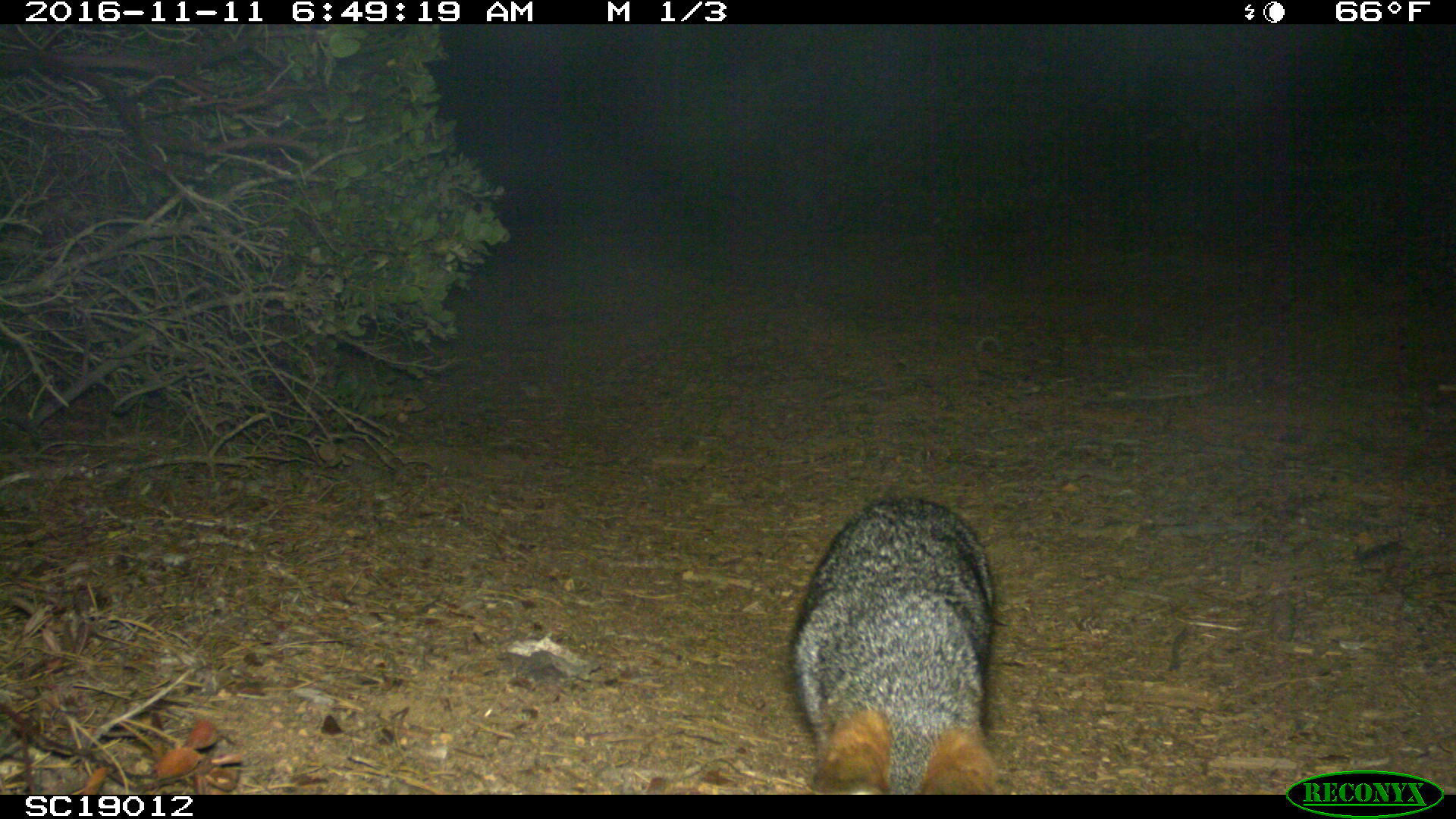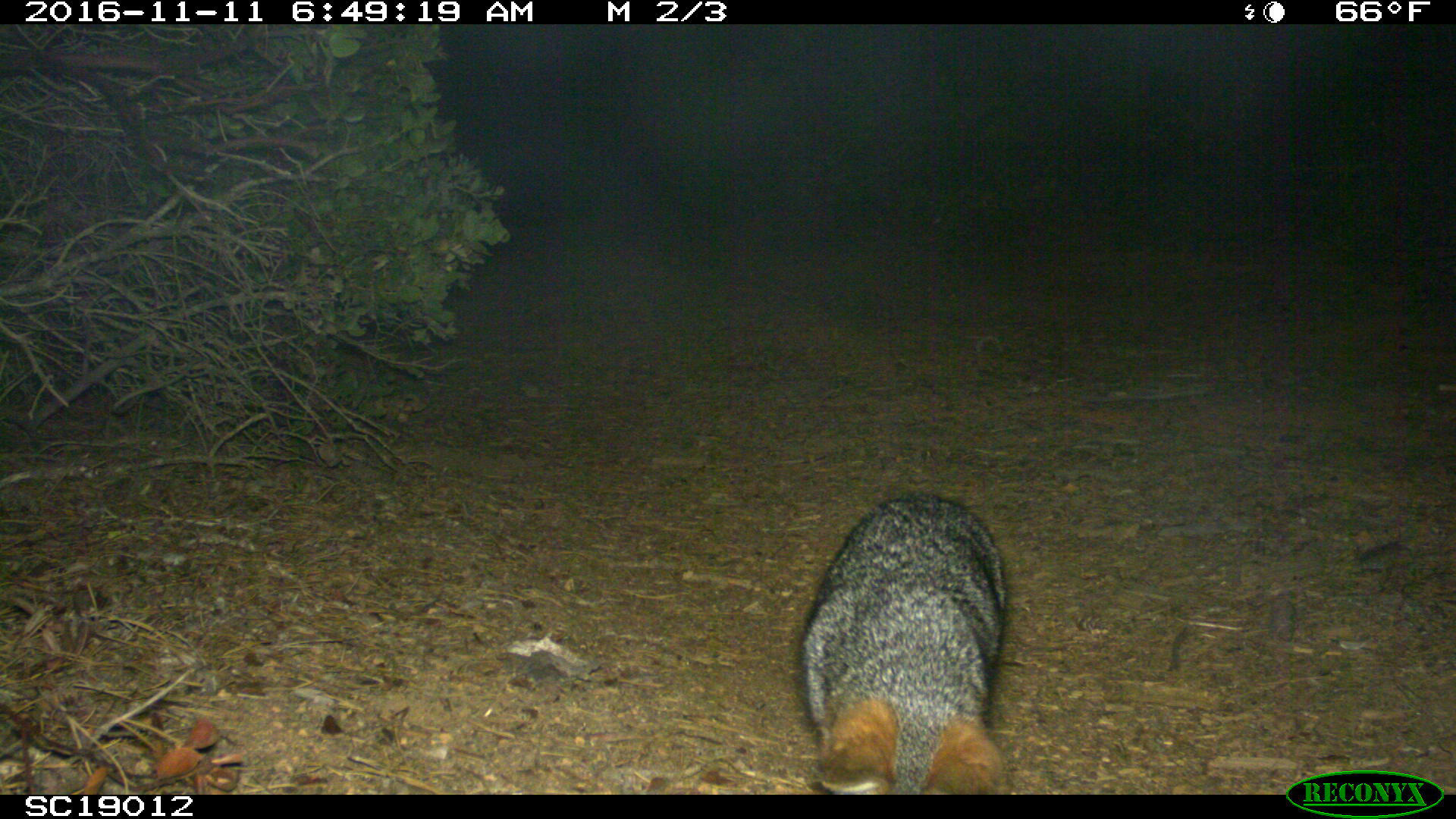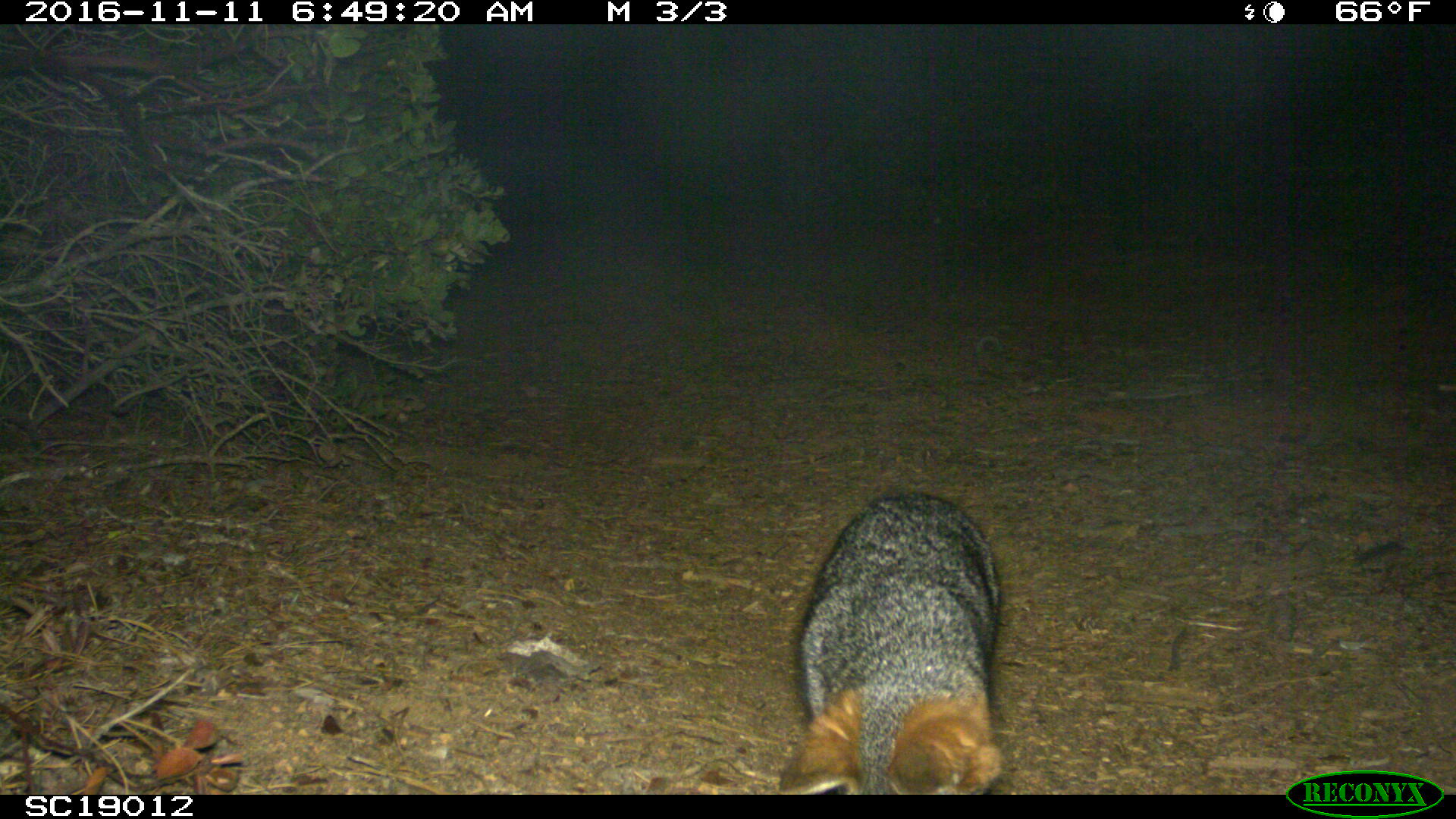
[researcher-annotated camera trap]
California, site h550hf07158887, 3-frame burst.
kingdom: Animalia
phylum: Chordata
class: Mammalia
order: Carnivora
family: Canidae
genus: Urocyon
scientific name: Urocyon littoralis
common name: island fox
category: fox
Fox (island fox) (Urocyon littoralis).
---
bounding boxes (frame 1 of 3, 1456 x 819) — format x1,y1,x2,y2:
fox: 790,492,997,790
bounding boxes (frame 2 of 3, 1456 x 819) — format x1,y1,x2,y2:
fox: 798,489,1016,793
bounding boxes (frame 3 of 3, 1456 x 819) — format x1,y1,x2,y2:
fox: 779,494,1004,794